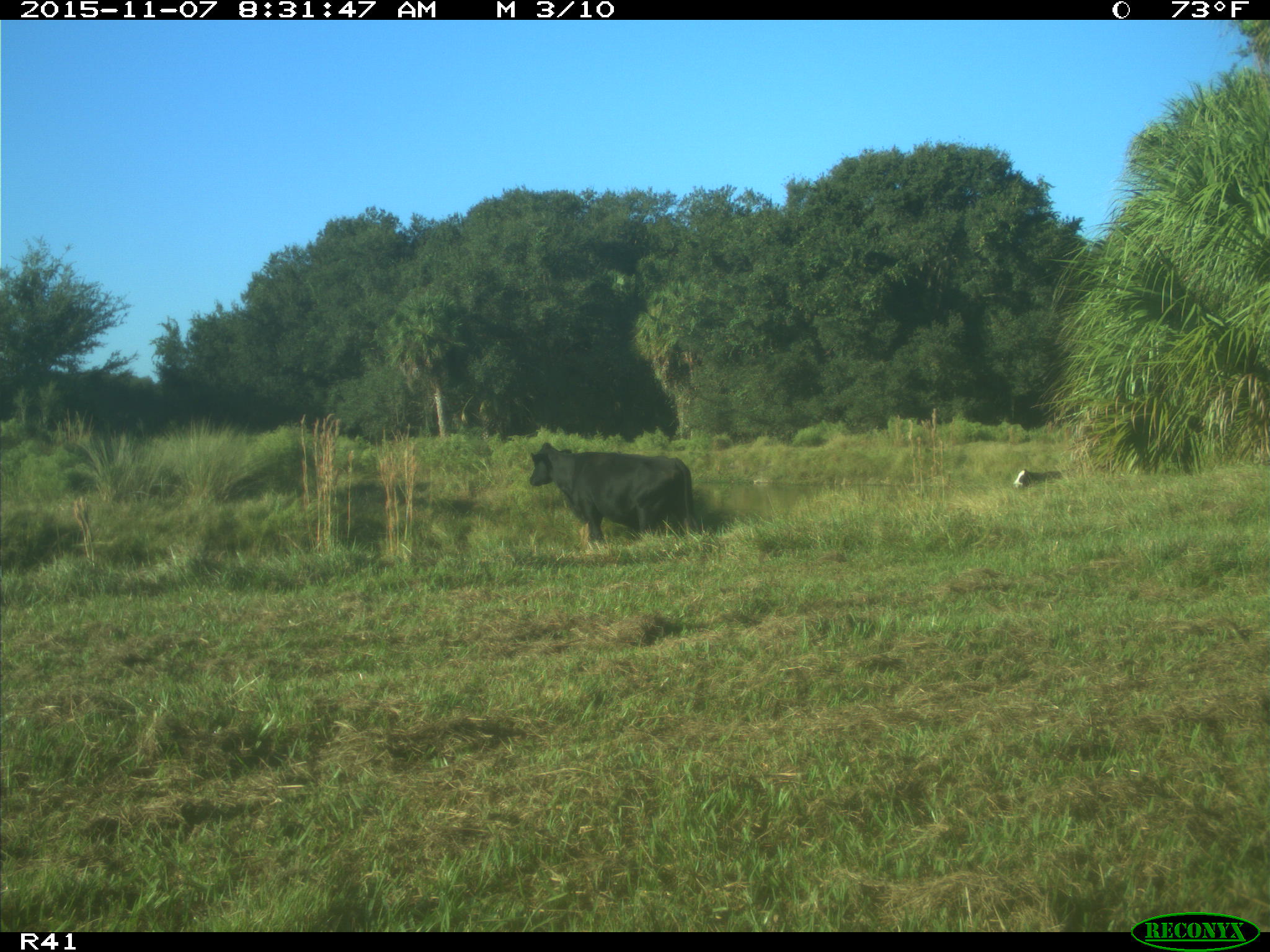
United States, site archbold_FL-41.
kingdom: Animalia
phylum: Chordata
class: Mammalia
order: Artiodactyla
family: Bovidae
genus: Bos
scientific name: Bos taurus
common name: domestic cow